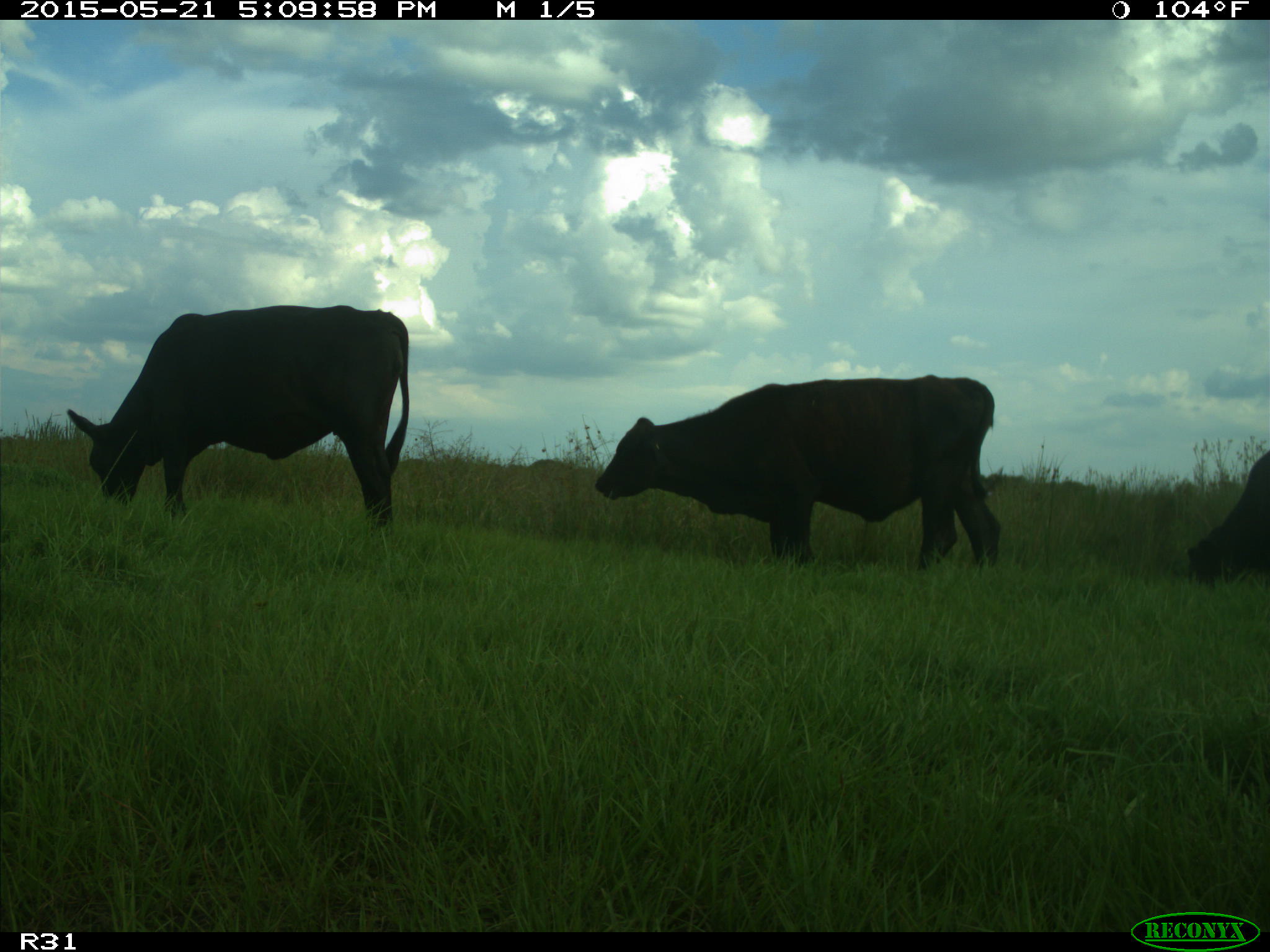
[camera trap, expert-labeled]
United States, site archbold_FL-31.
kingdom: Animalia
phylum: Chordata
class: Mammalia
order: Artiodactyla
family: Bovidae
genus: Bos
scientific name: Bos taurus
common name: domestic cow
Bos taurus (domestic cow).